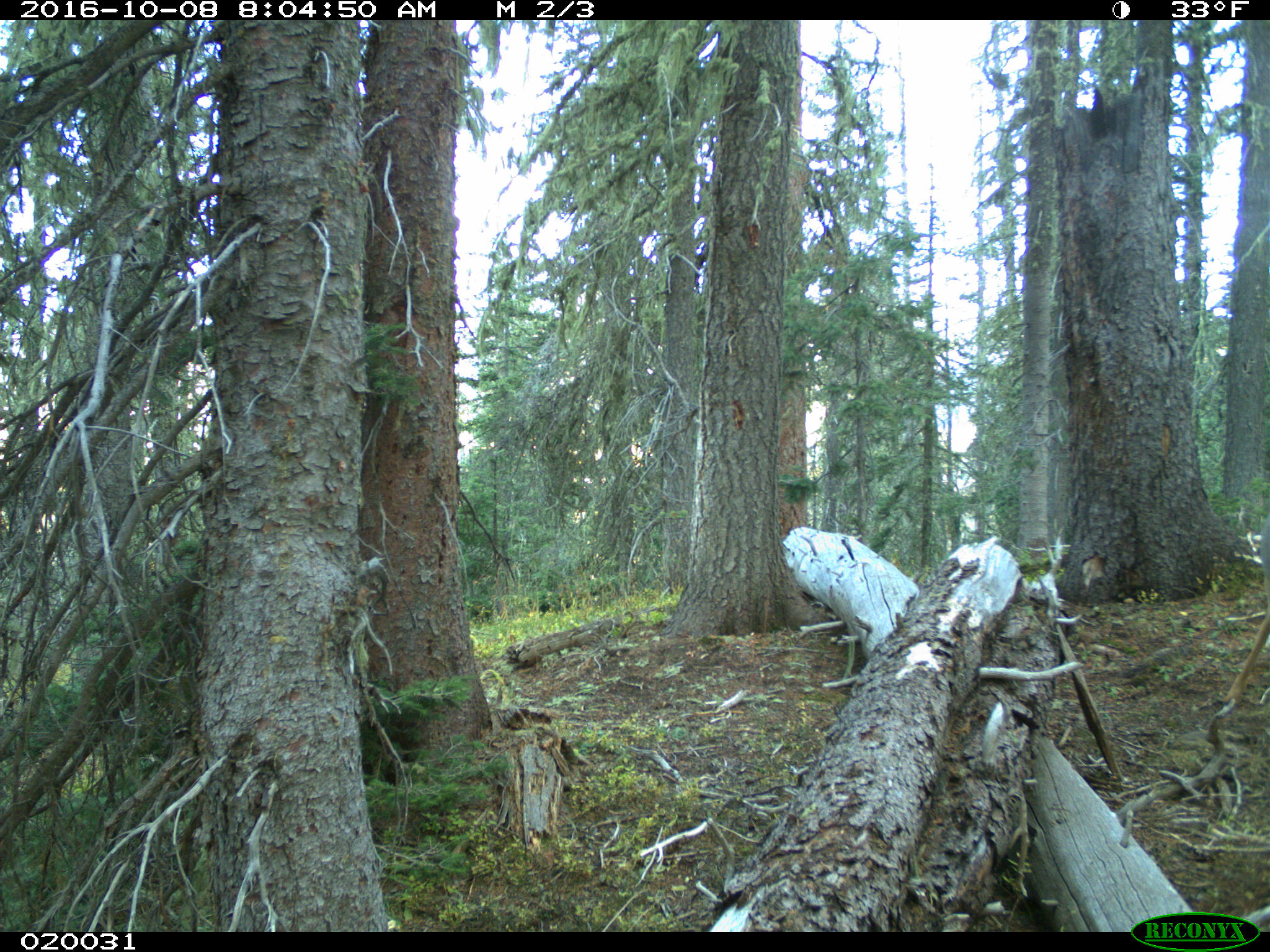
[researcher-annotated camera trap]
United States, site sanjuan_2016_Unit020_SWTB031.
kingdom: Animalia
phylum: Chordata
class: Mammalia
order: Artiodactyla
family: Cervidae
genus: Odocoileus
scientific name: Odocoileus hemionus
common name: mule deer